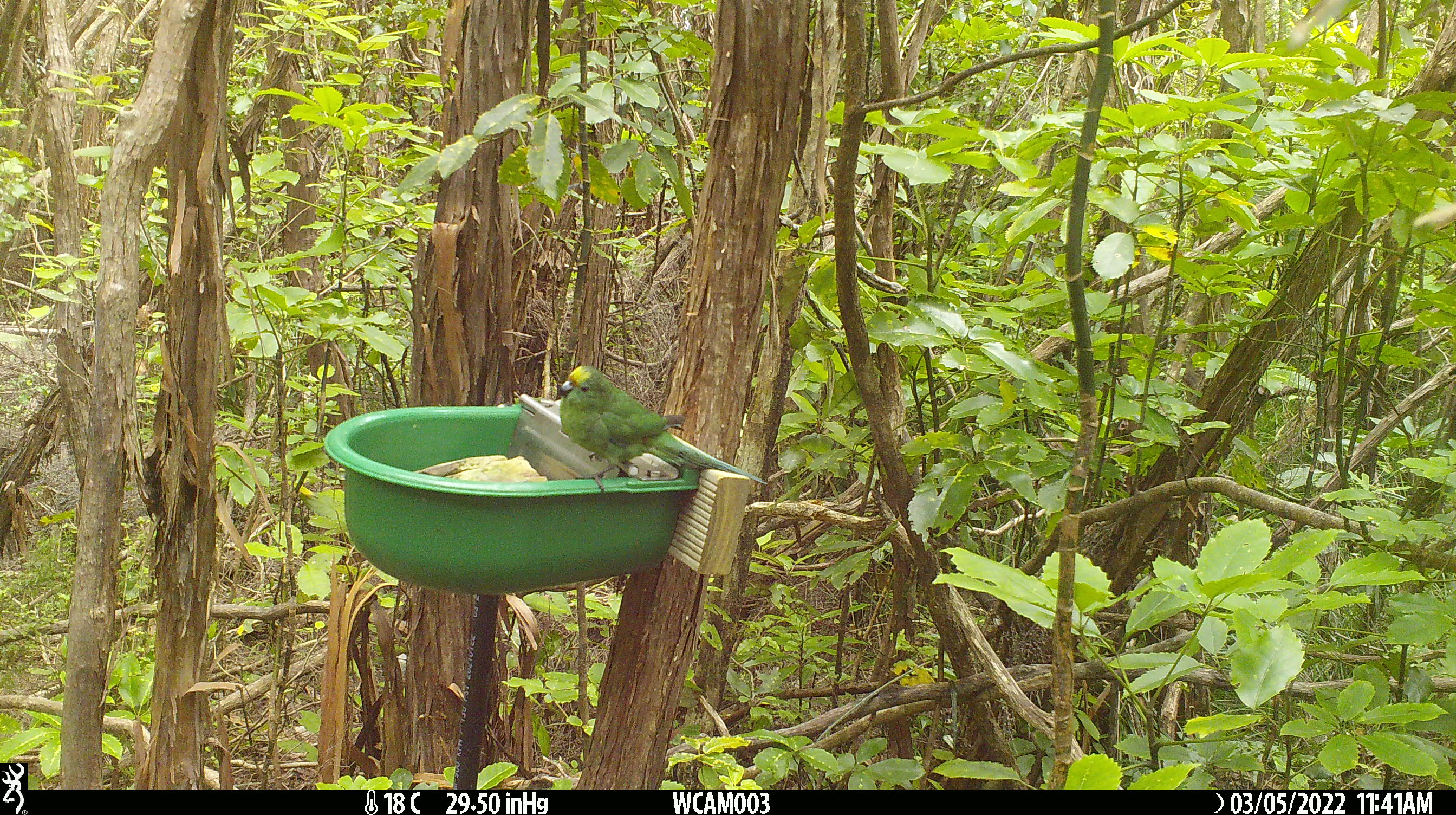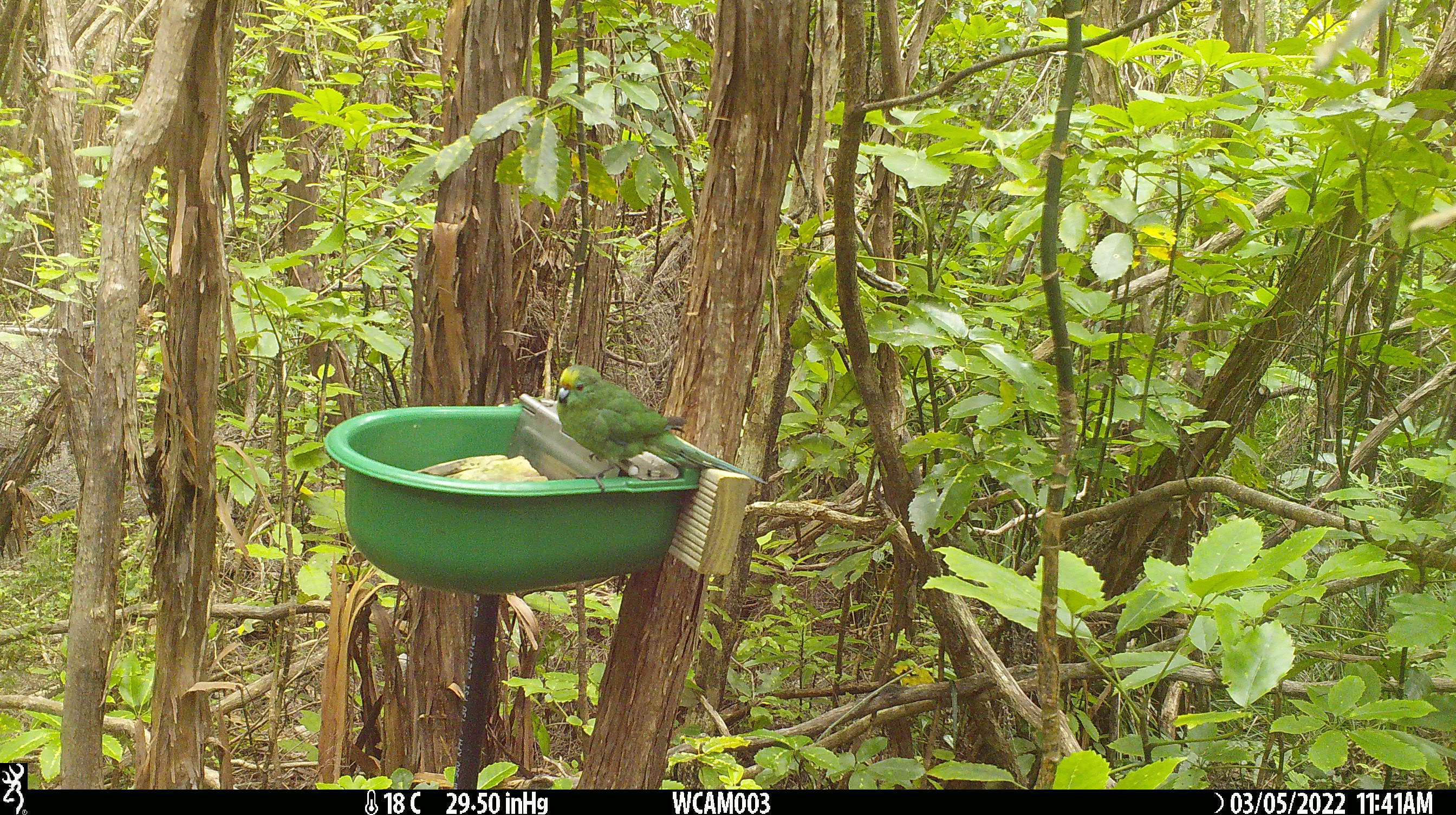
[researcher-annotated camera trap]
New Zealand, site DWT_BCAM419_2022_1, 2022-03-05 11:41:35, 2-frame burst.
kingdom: Animalia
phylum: Chordata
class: Aves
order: Psittaciformes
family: Psittaculidae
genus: Cyanoramphus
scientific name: Cyanoramphus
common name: parakeet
Parakeet (Cyanoramphus).